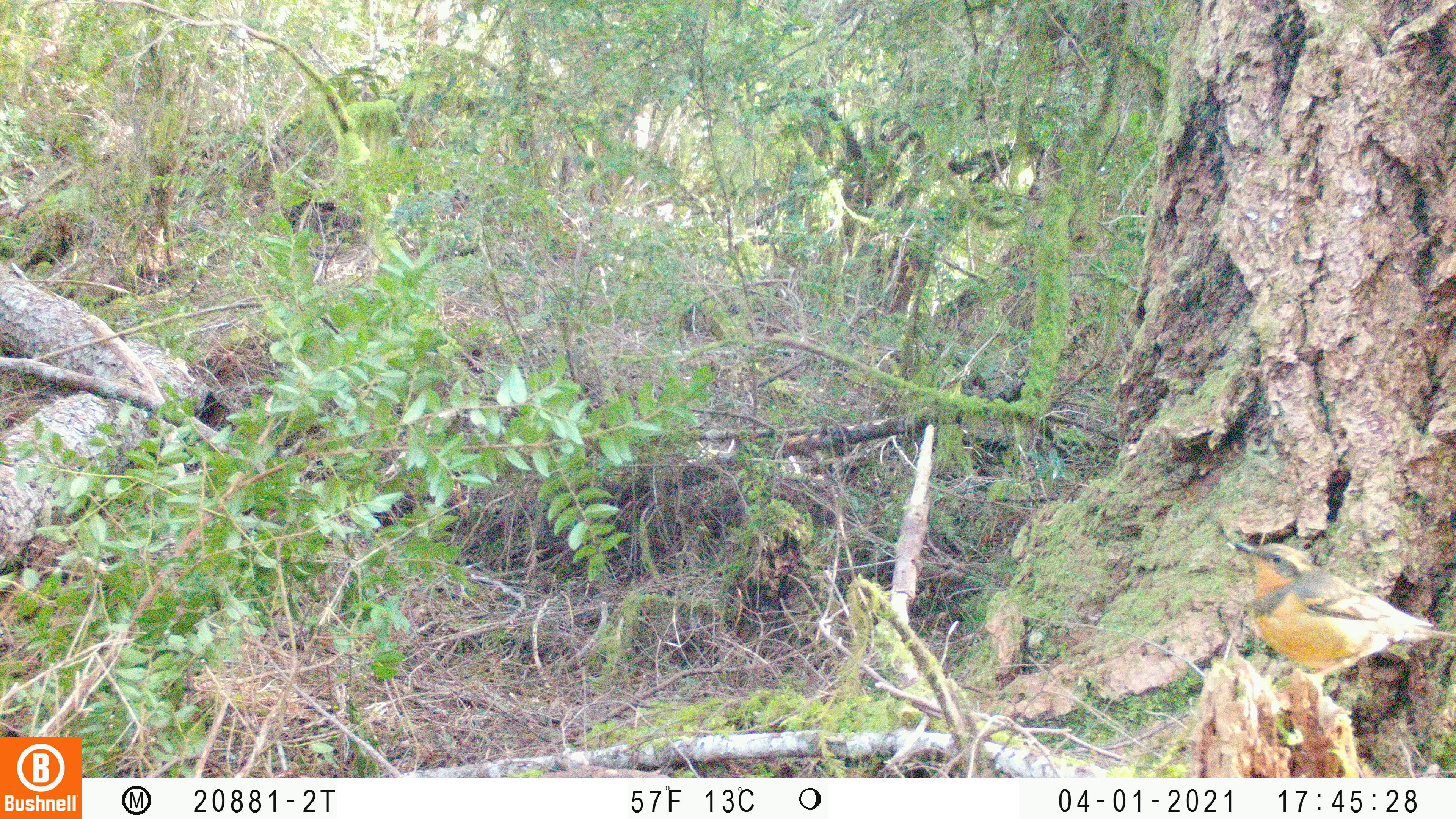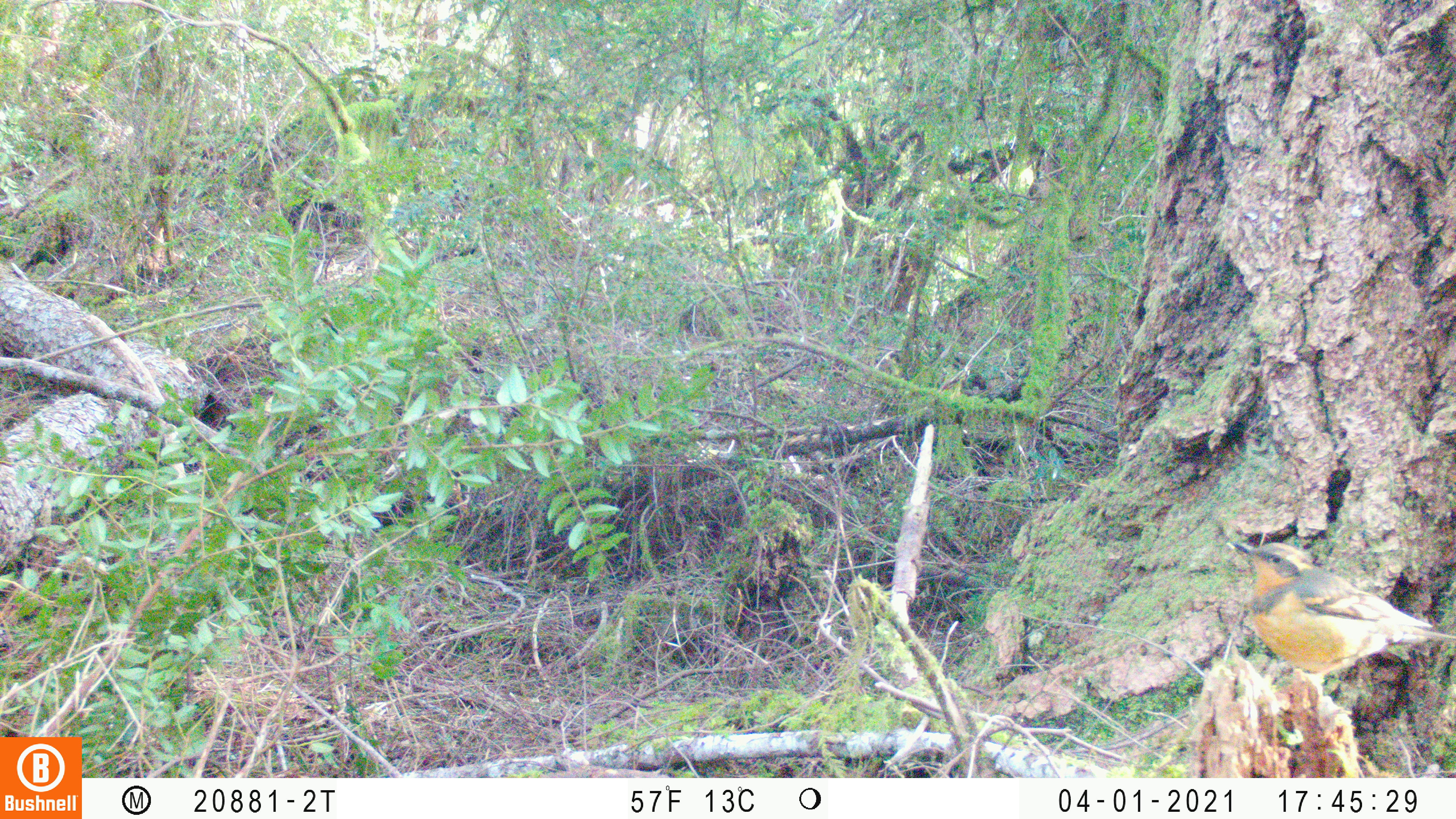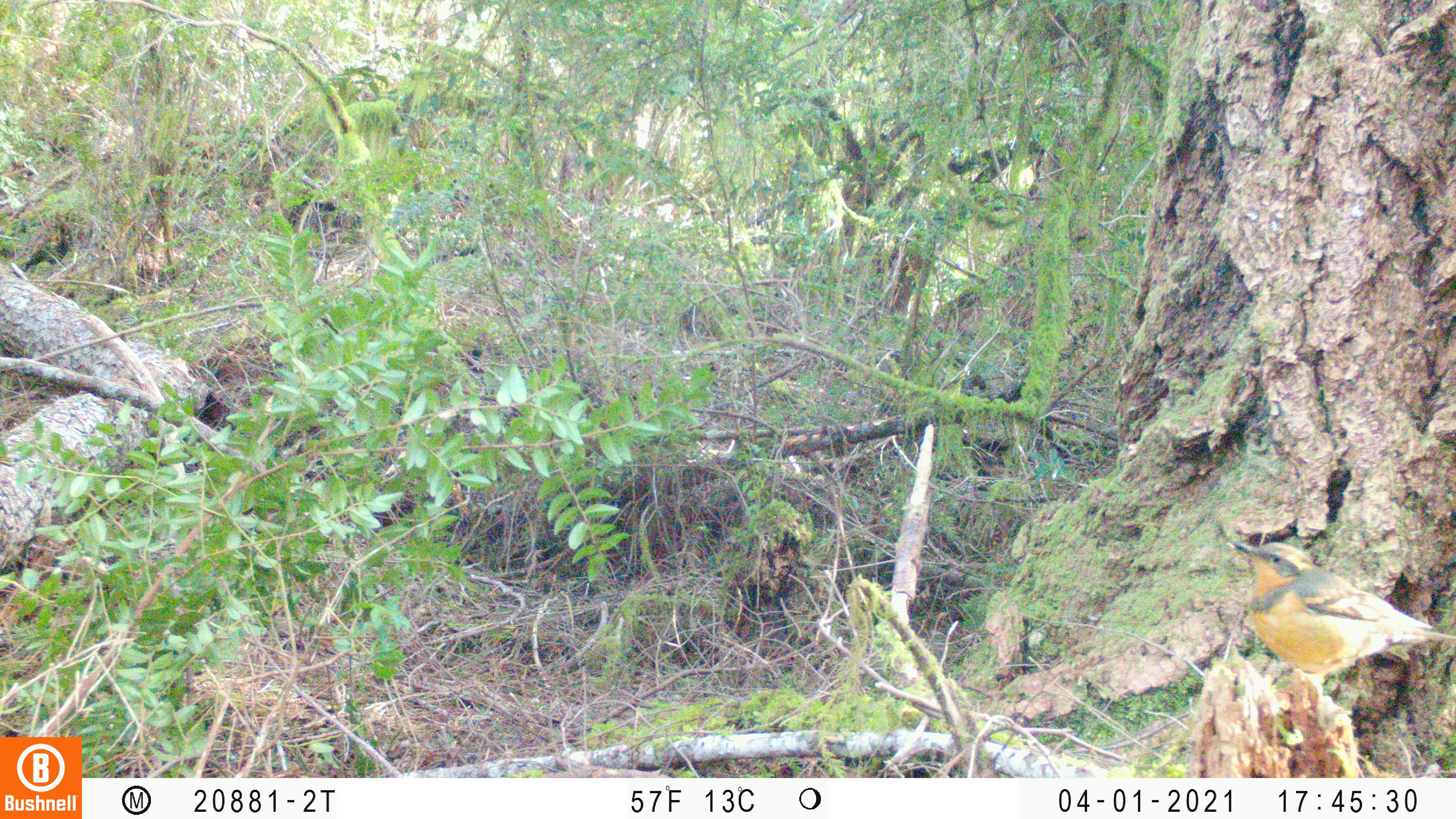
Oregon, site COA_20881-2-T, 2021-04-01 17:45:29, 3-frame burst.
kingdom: Animalia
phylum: Chordata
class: Aves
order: Passeriformes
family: Turdidae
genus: Ixoreus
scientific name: Ixoreus naevius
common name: varied thrush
Varied thrush (Ixoreus naevius).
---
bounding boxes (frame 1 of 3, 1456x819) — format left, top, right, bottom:
varied thrush: 1217, 522, 1453, 711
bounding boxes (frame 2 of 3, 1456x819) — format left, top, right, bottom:
varied thrush: 1207, 515, 1455, 718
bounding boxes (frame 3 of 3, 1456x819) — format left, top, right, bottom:
varied thrush: 1200, 511, 1455, 730